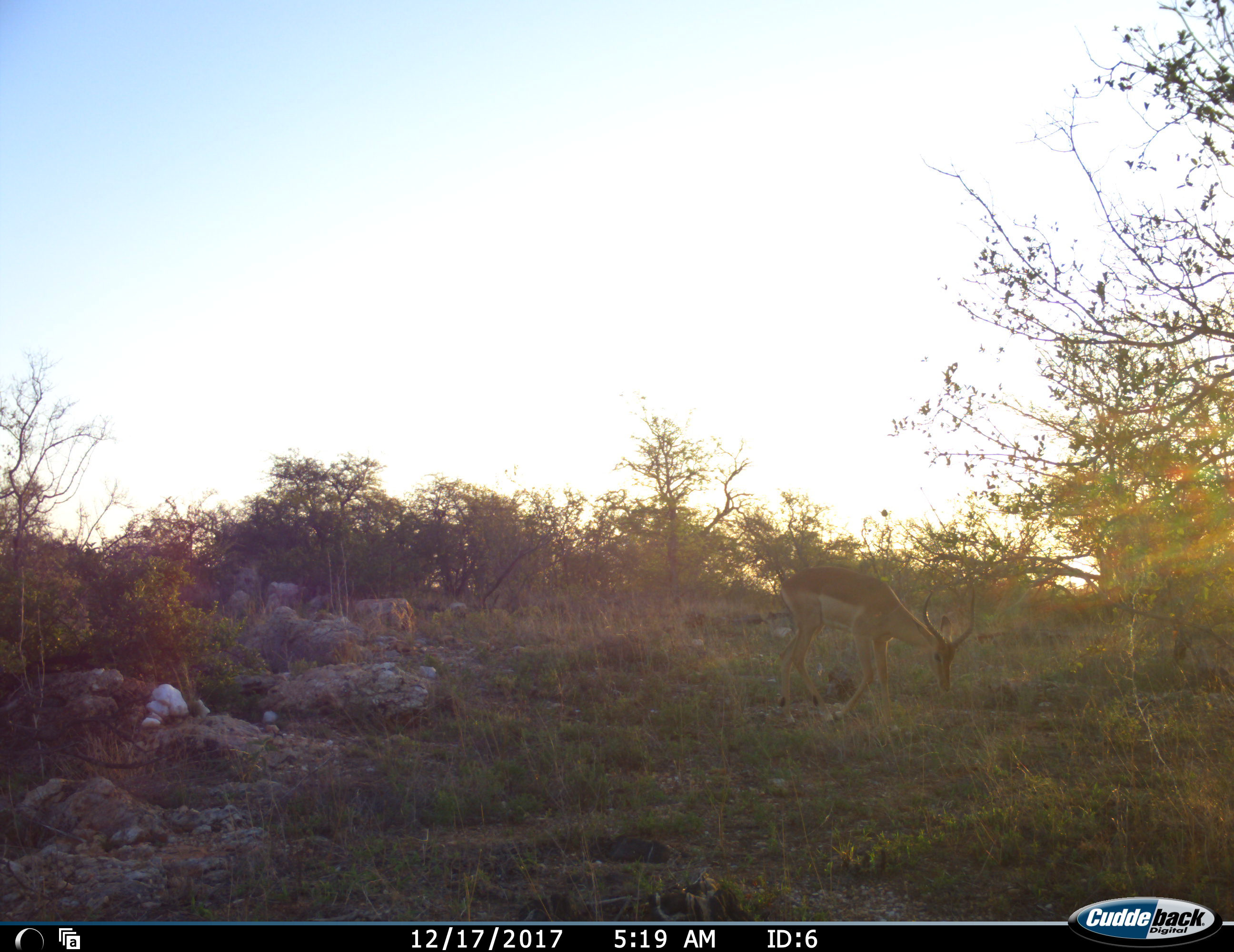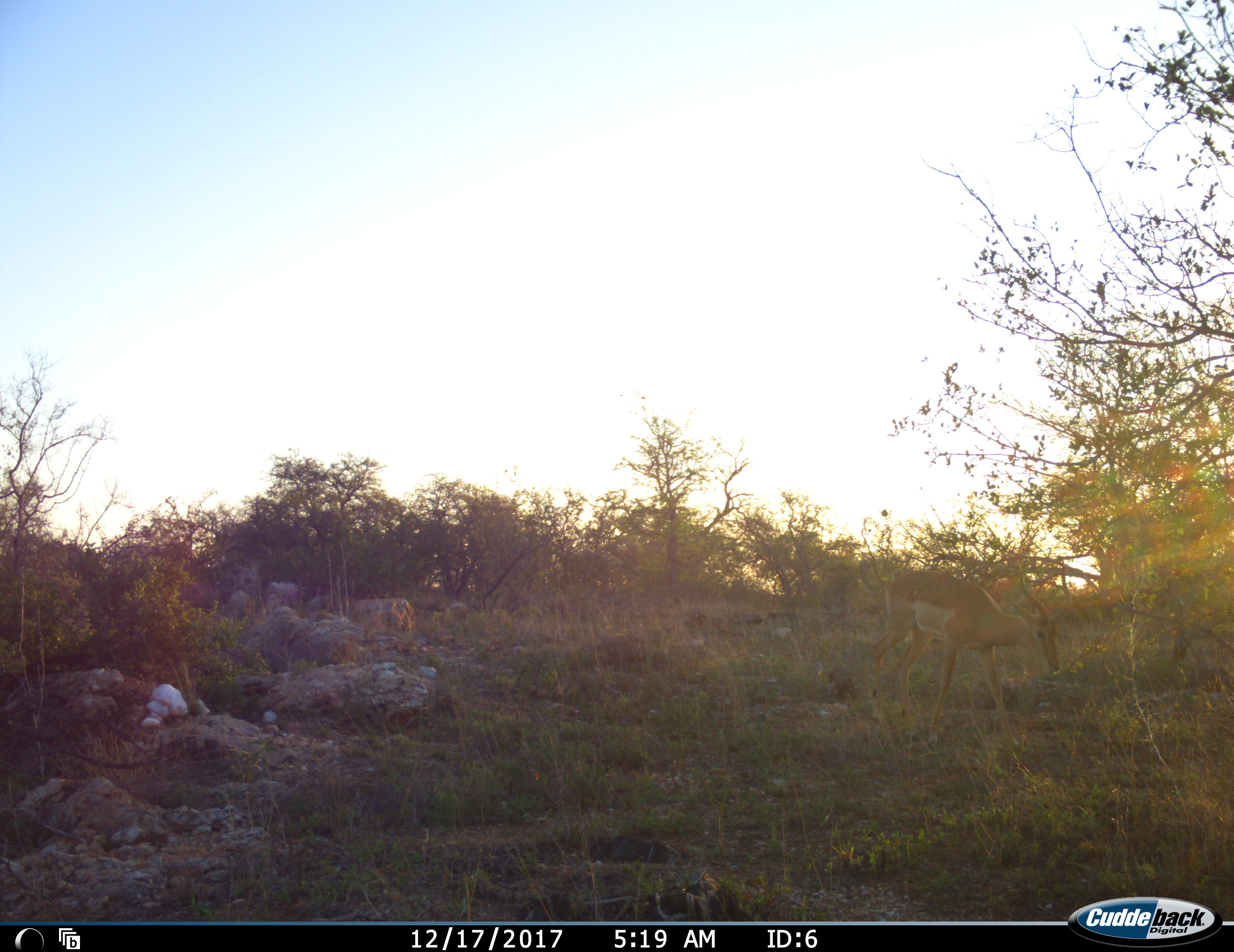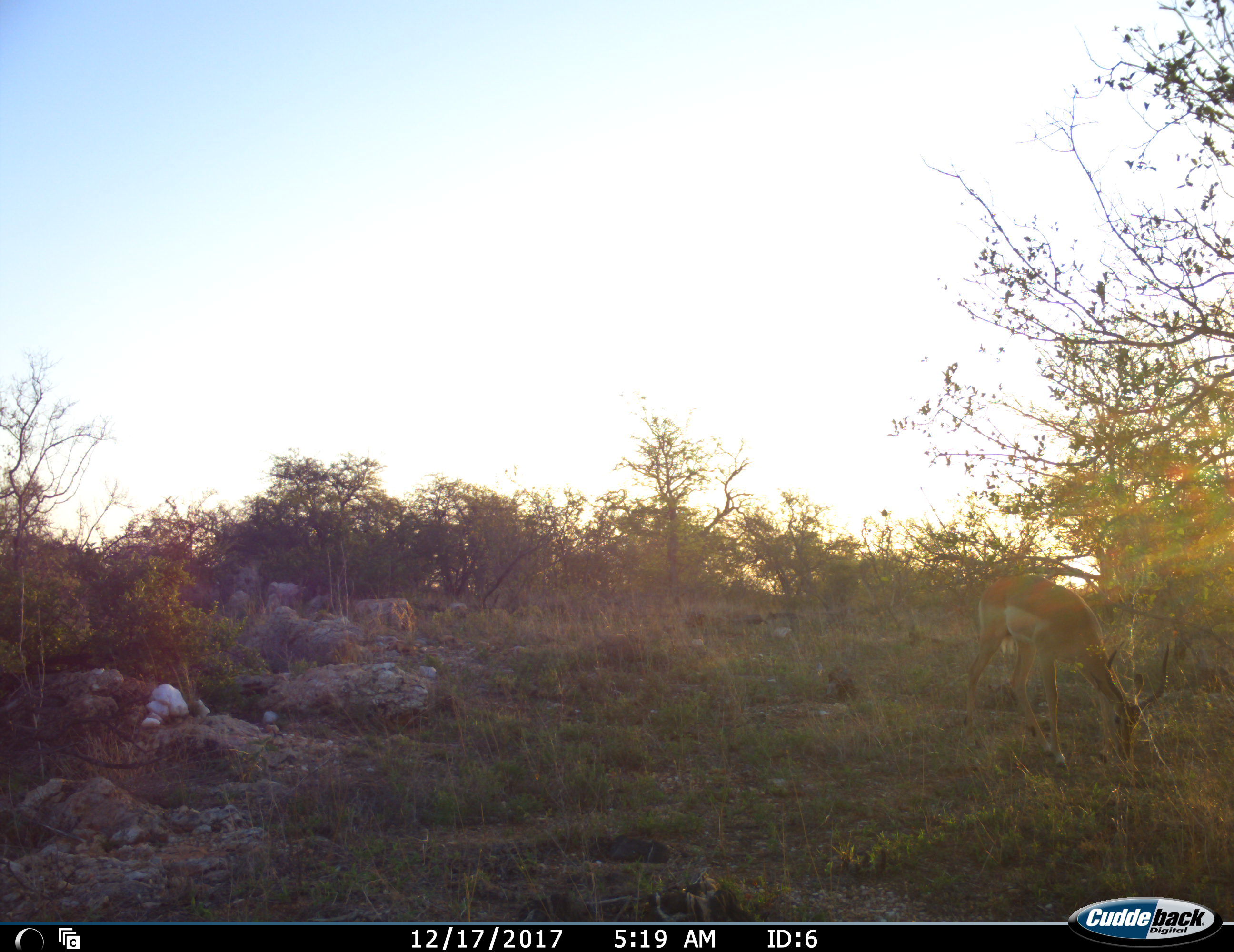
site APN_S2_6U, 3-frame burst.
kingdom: Animalia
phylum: Chordata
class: Mammalia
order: Artiodactyla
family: Bovidae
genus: Aepyceros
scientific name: Aepyceros melampus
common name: impala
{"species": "impala (Aepyceros melampus)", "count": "1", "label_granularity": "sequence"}